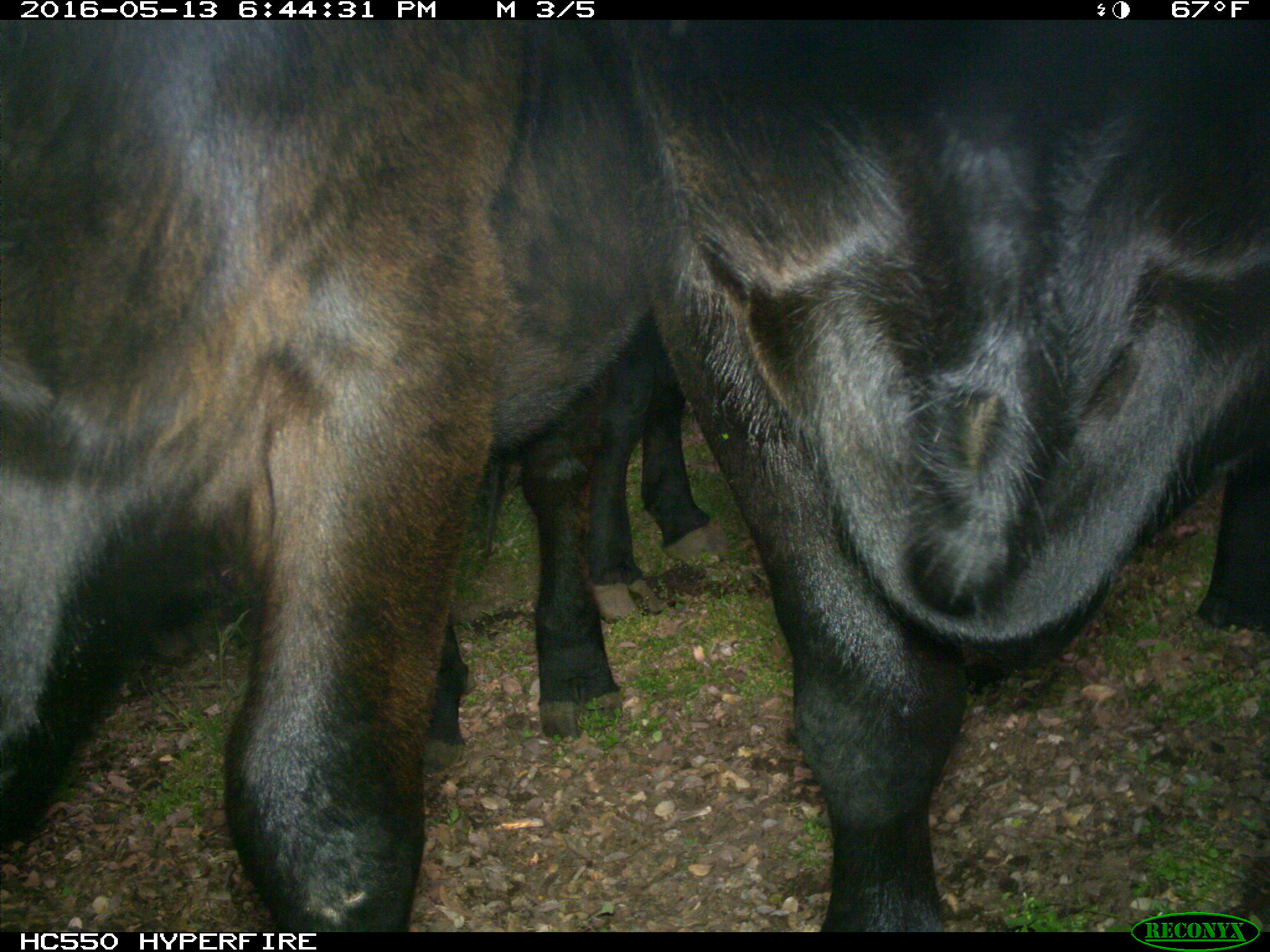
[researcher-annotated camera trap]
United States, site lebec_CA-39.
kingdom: Animalia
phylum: Chordata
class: Mammalia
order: Artiodactyla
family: Bovidae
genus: Bos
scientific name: Bos taurus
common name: domestic cow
Bos taurus (domestic cow).